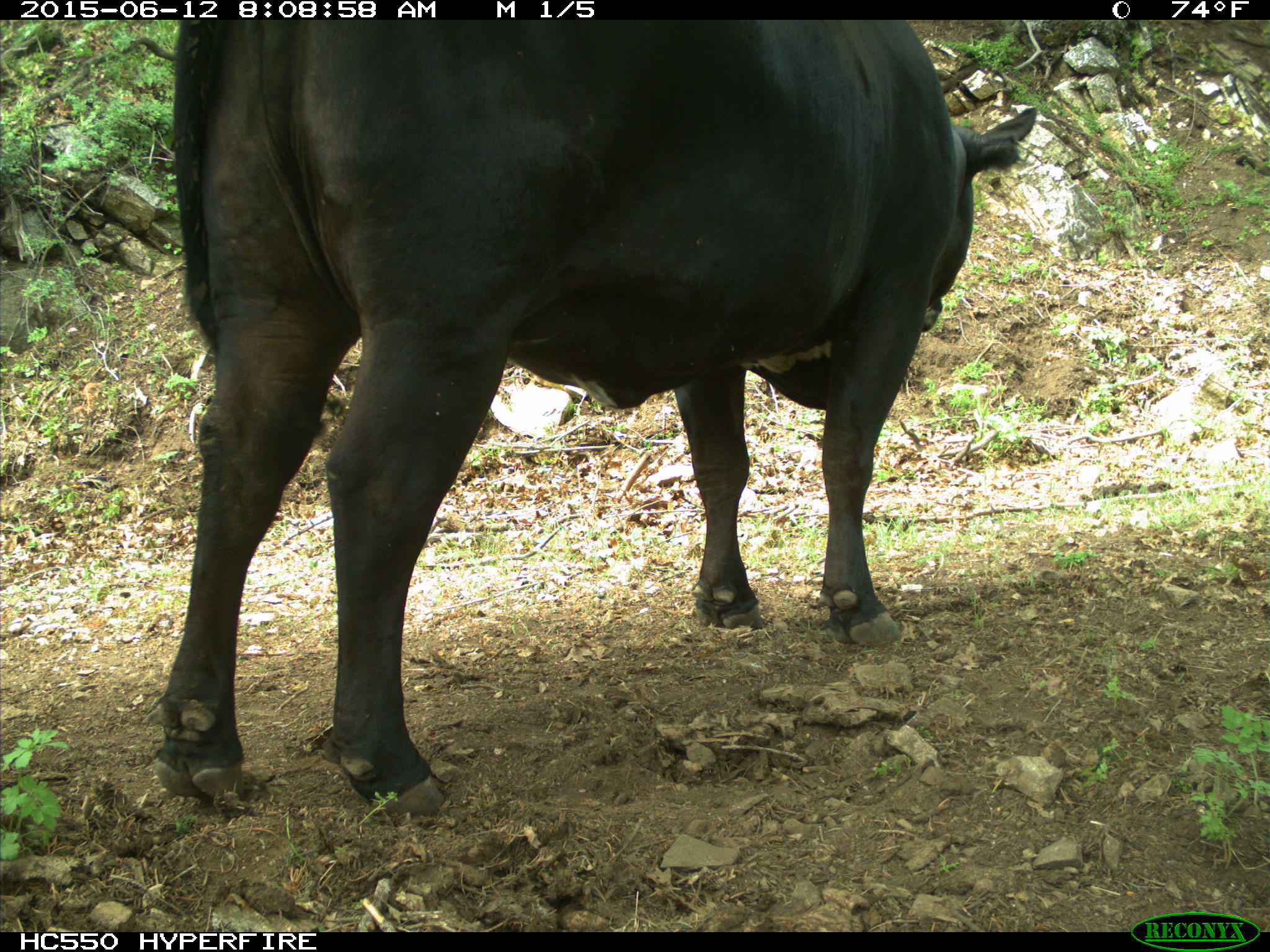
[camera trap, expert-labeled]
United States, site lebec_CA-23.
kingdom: Animalia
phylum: Chordata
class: Mammalia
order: Artiodactyla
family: Bovidae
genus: Bos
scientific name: Bos taurus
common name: domestic cow